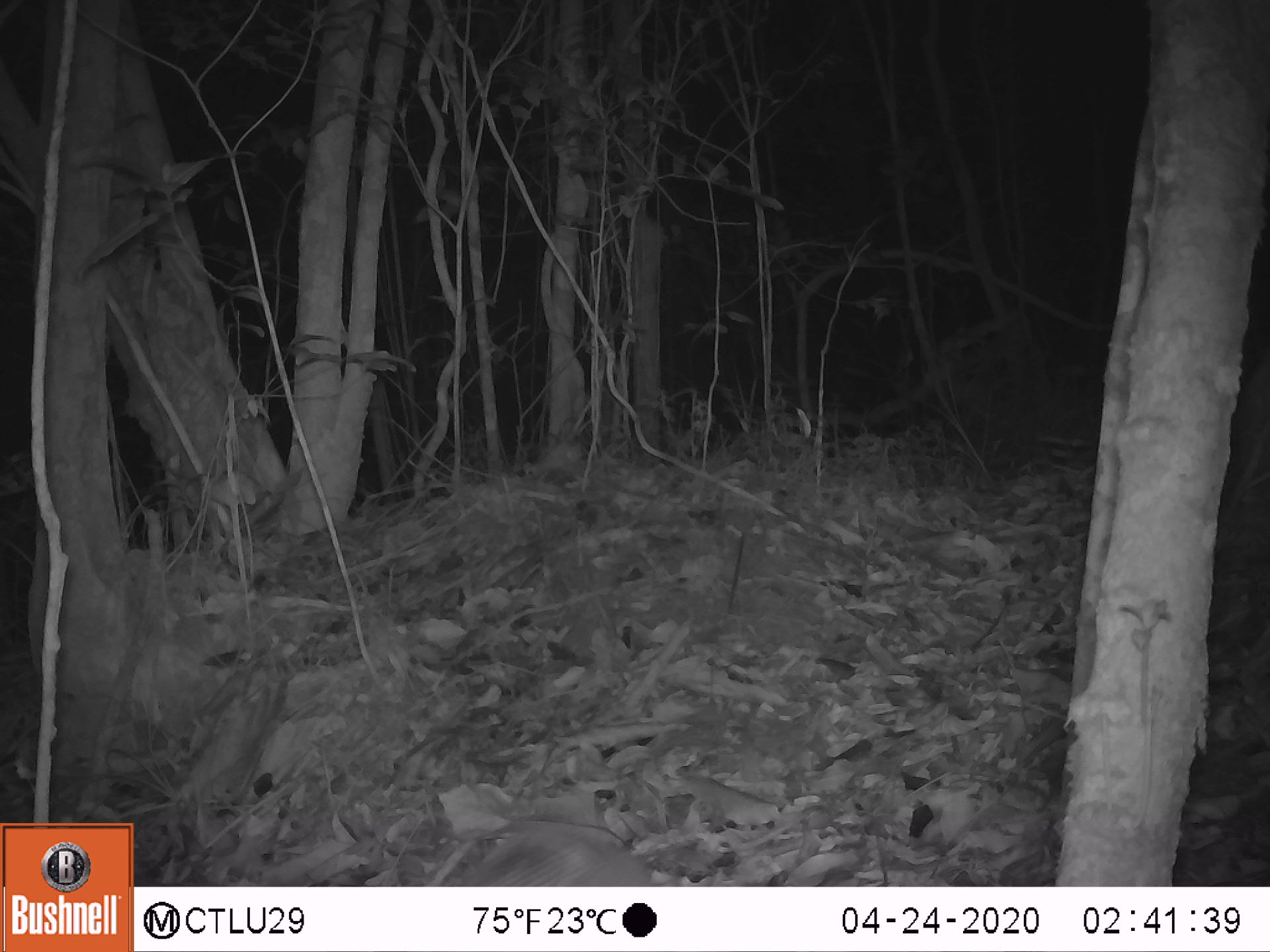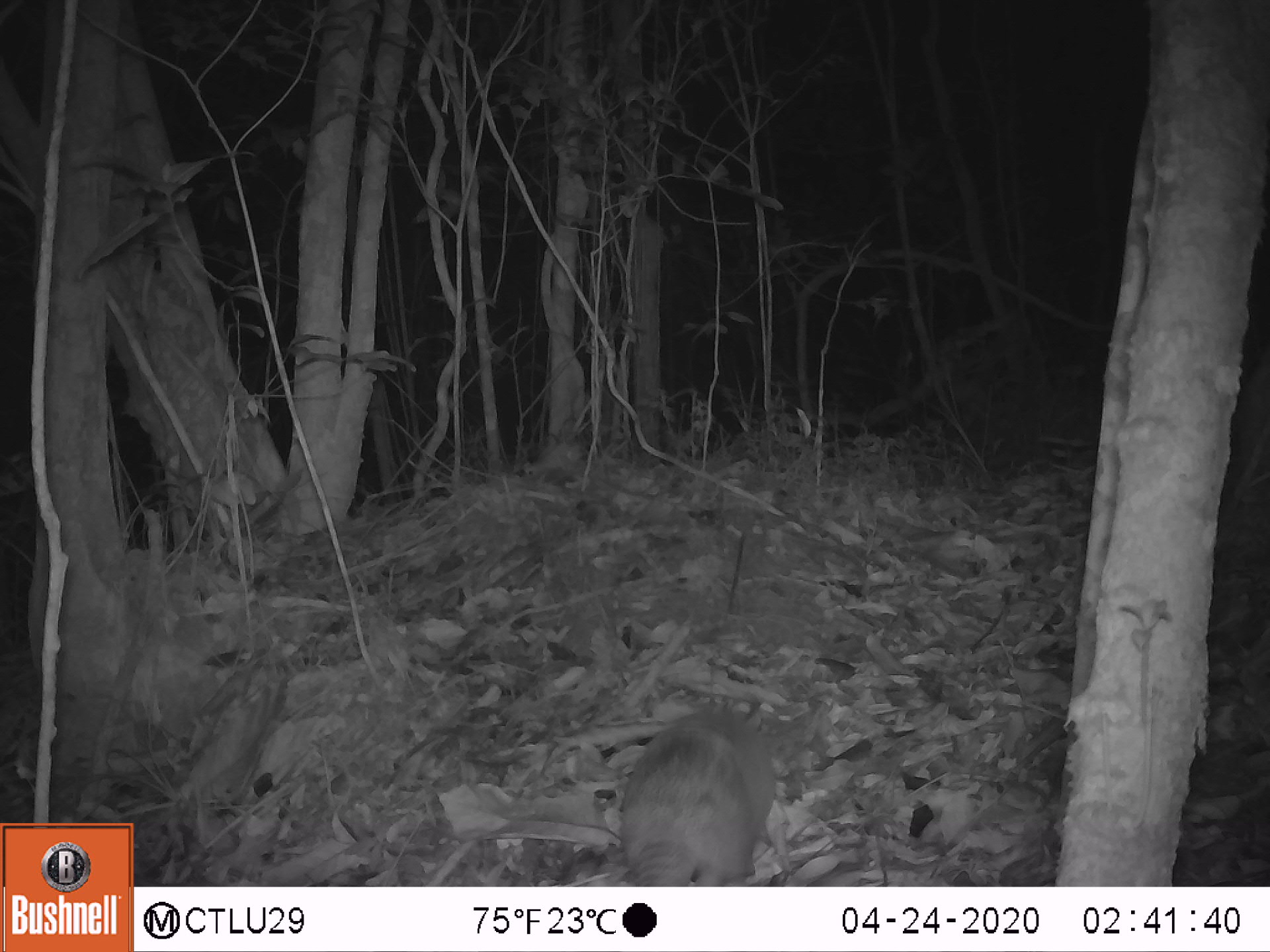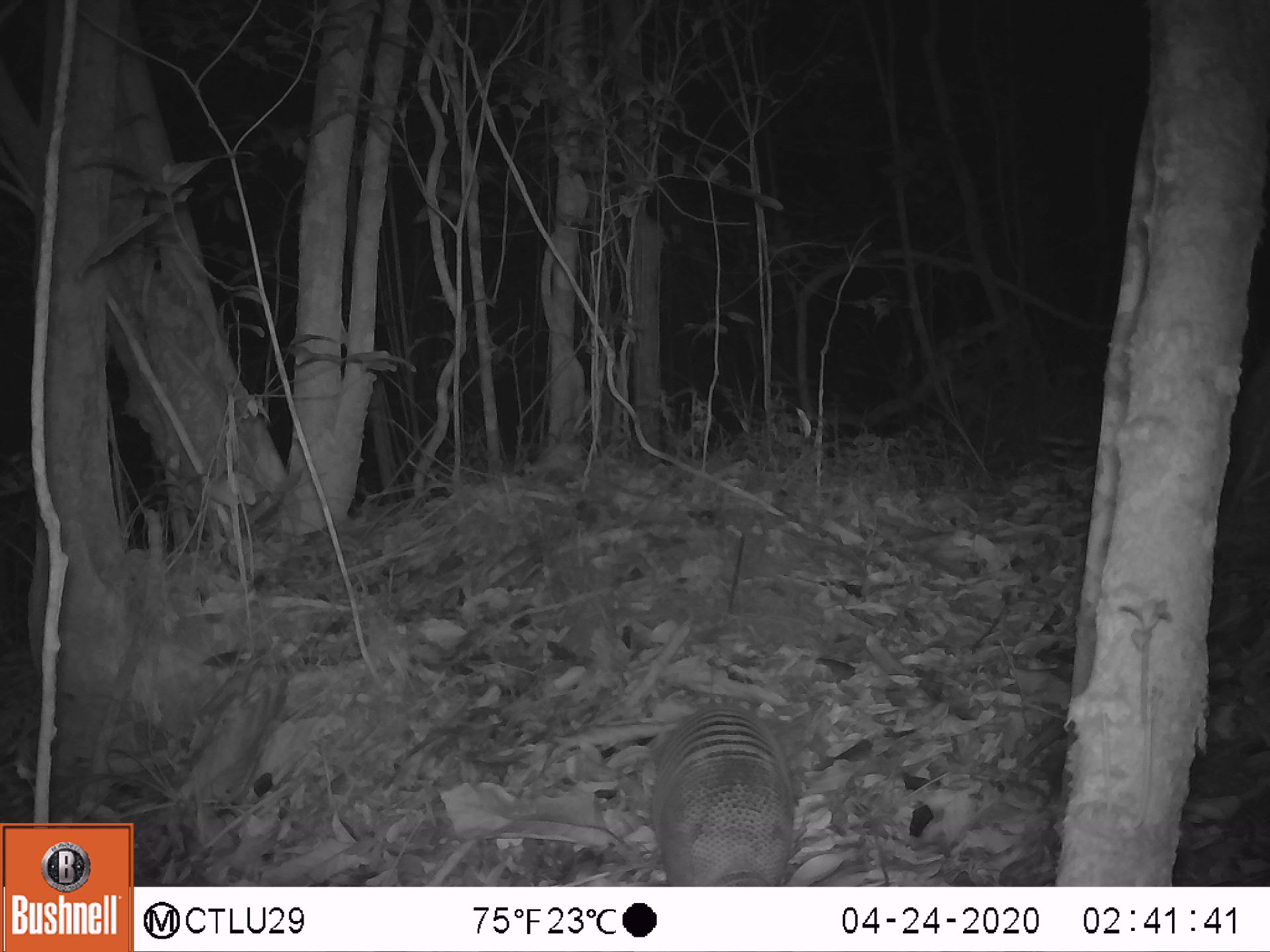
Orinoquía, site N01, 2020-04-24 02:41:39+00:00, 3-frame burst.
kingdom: Animalia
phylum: Chordata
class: Mammalia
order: Cingulata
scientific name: Cingulata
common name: armadillo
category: unknown armadillo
Unknown armadillo (armadillo) (Cingulata).